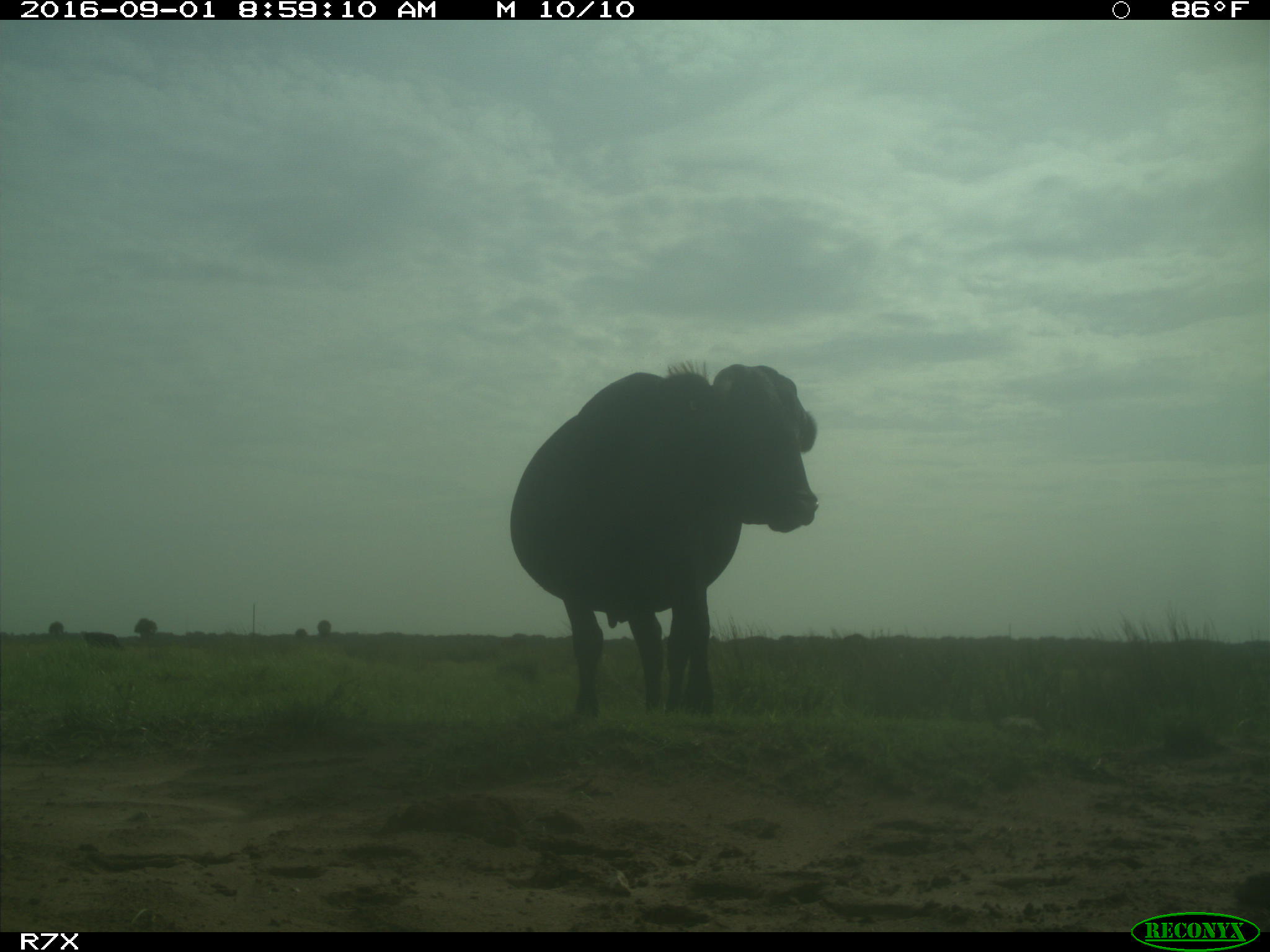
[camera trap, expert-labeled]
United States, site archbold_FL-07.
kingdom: Animalia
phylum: Chordata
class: Mammalia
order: Artiodactyla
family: Bovidae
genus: Bos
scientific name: Bos taurus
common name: domestic cow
Bos taurus (domestic cow).